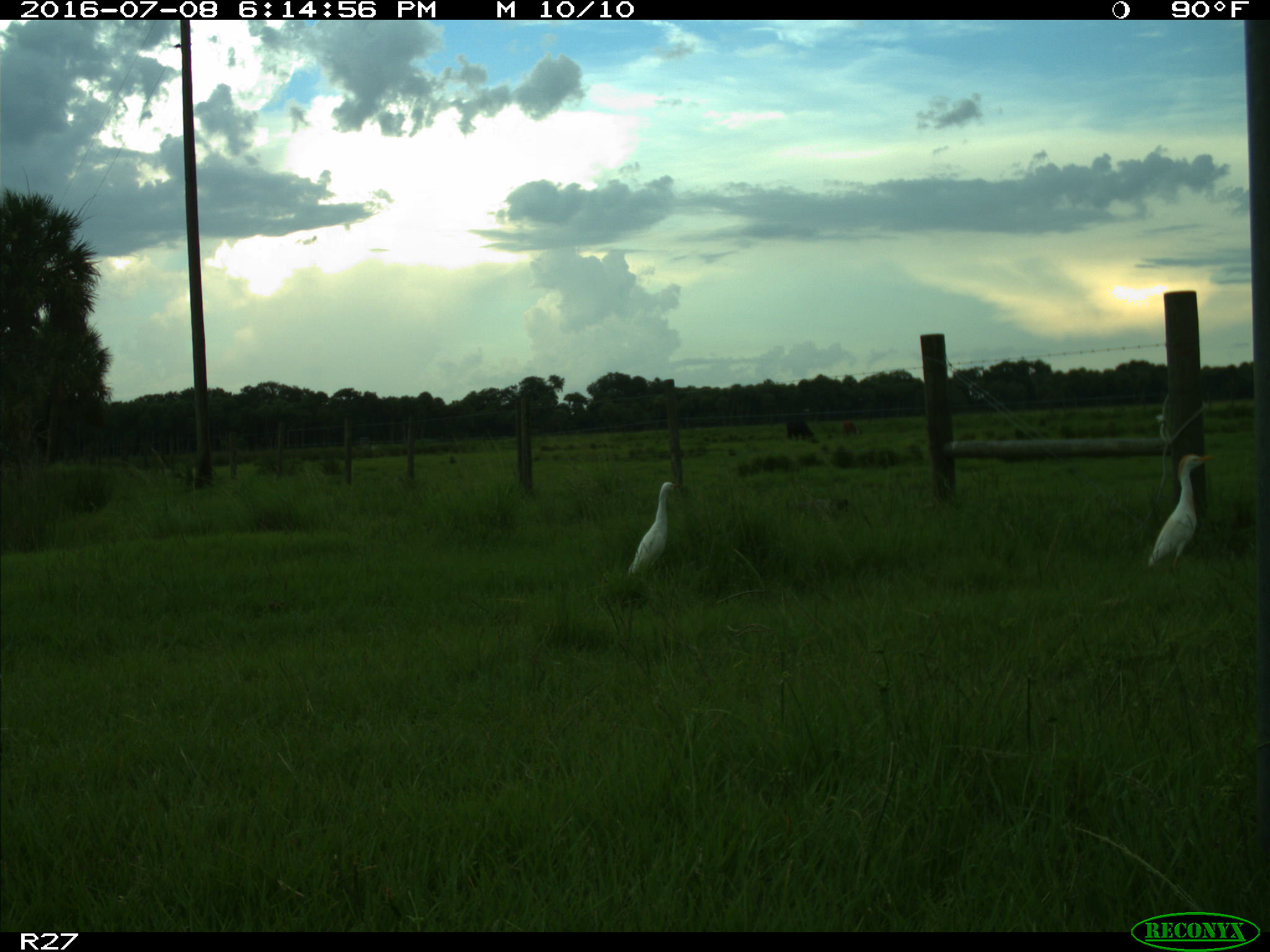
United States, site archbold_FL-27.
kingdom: Animalia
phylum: Chordata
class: Aves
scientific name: Aves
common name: birds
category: unidentified bird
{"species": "unidentified bird (birds) (Aves)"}